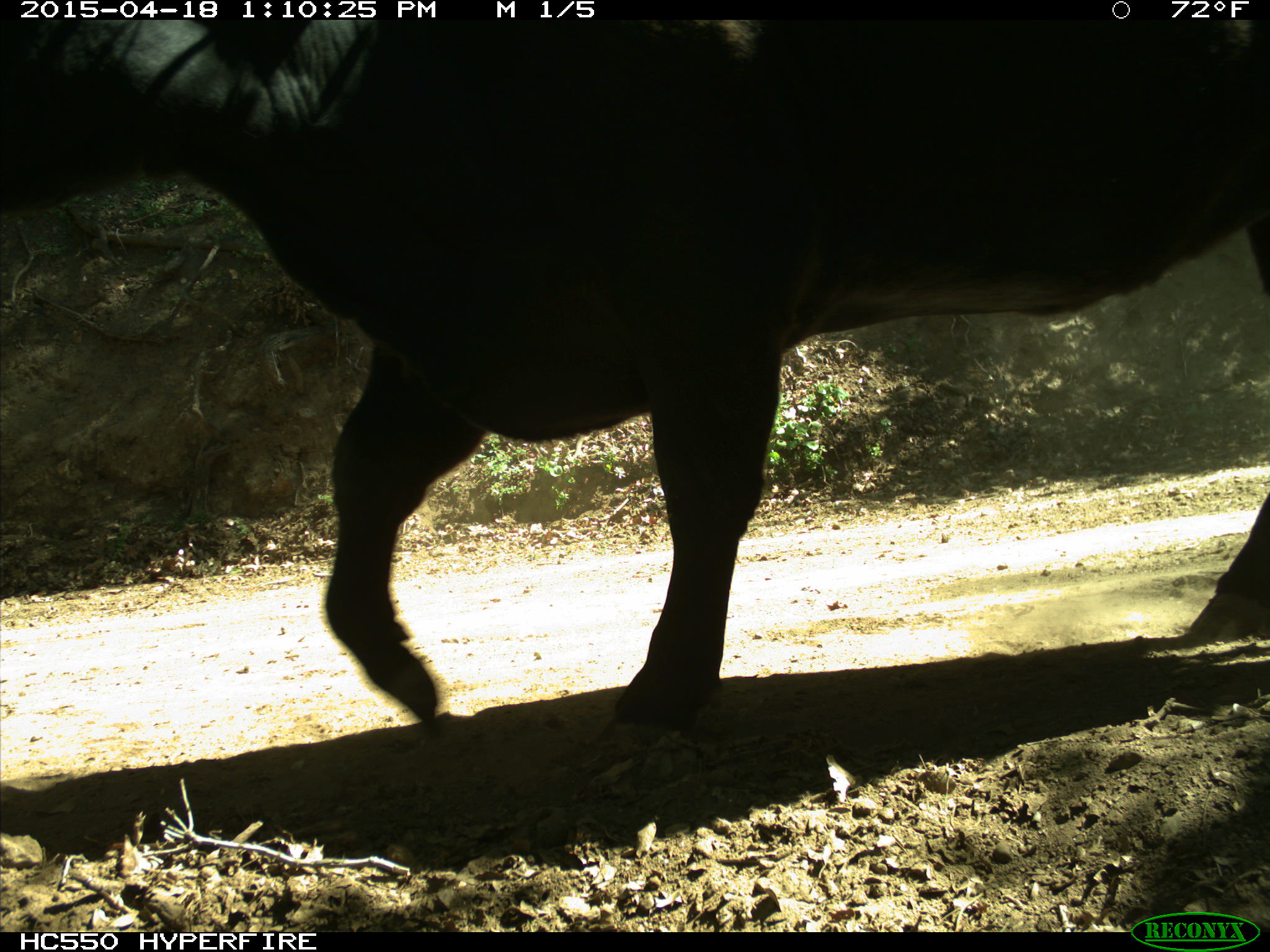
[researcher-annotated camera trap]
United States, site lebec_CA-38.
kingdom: Animalia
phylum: Chordata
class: Mammalia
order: Artiodactyla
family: Bovidae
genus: Bos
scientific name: Bos taurus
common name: domestic cow